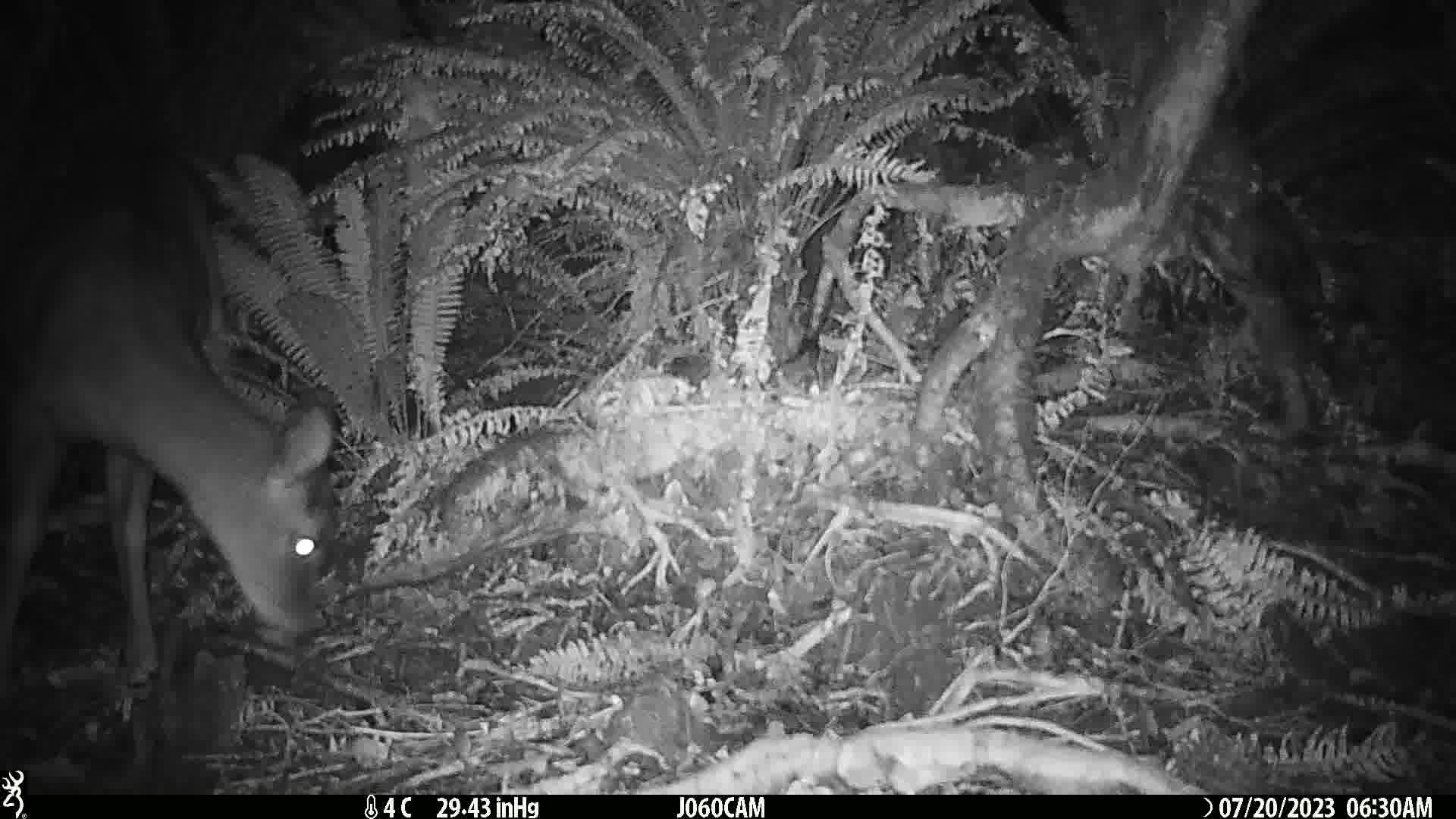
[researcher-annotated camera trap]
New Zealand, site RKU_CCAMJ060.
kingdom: Animalia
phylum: Chordata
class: Mammalia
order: Artiodactyla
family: Cervidae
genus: Odocoileus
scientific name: Odocoileus virginianus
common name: white-tailed deer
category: white tailed deer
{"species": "white tailed deer (white-tailed deer) (Odocoileus virginianus)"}